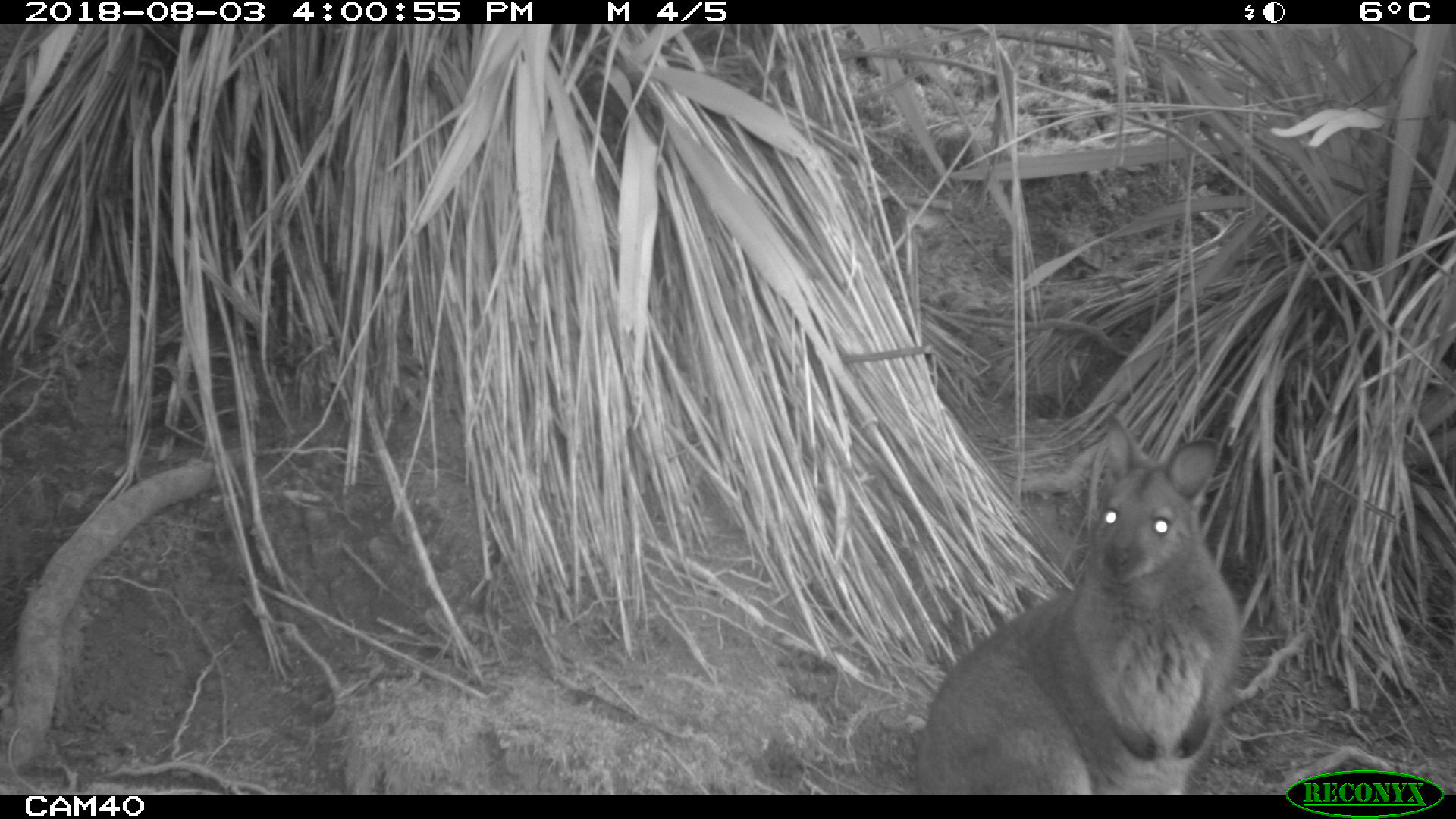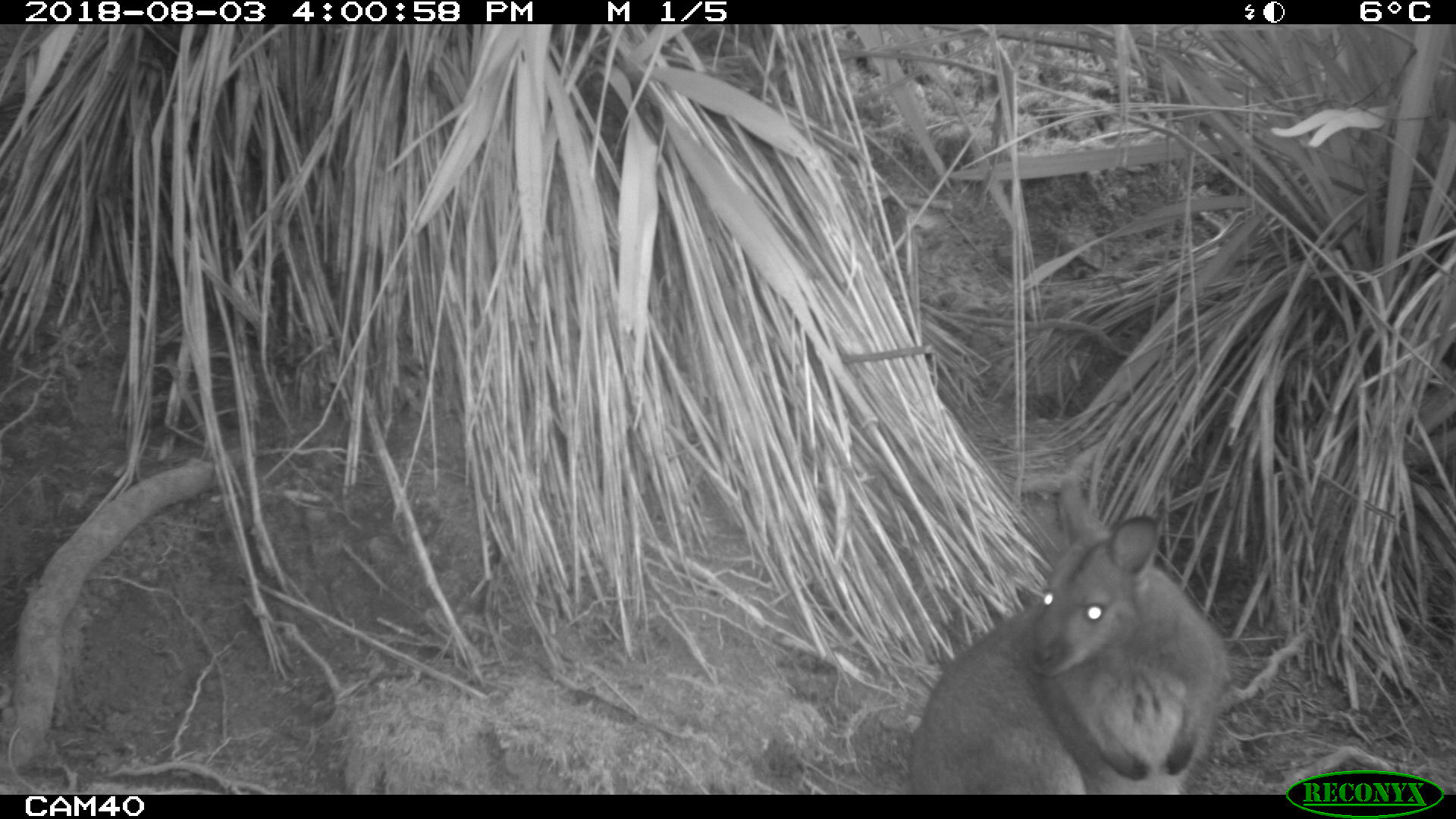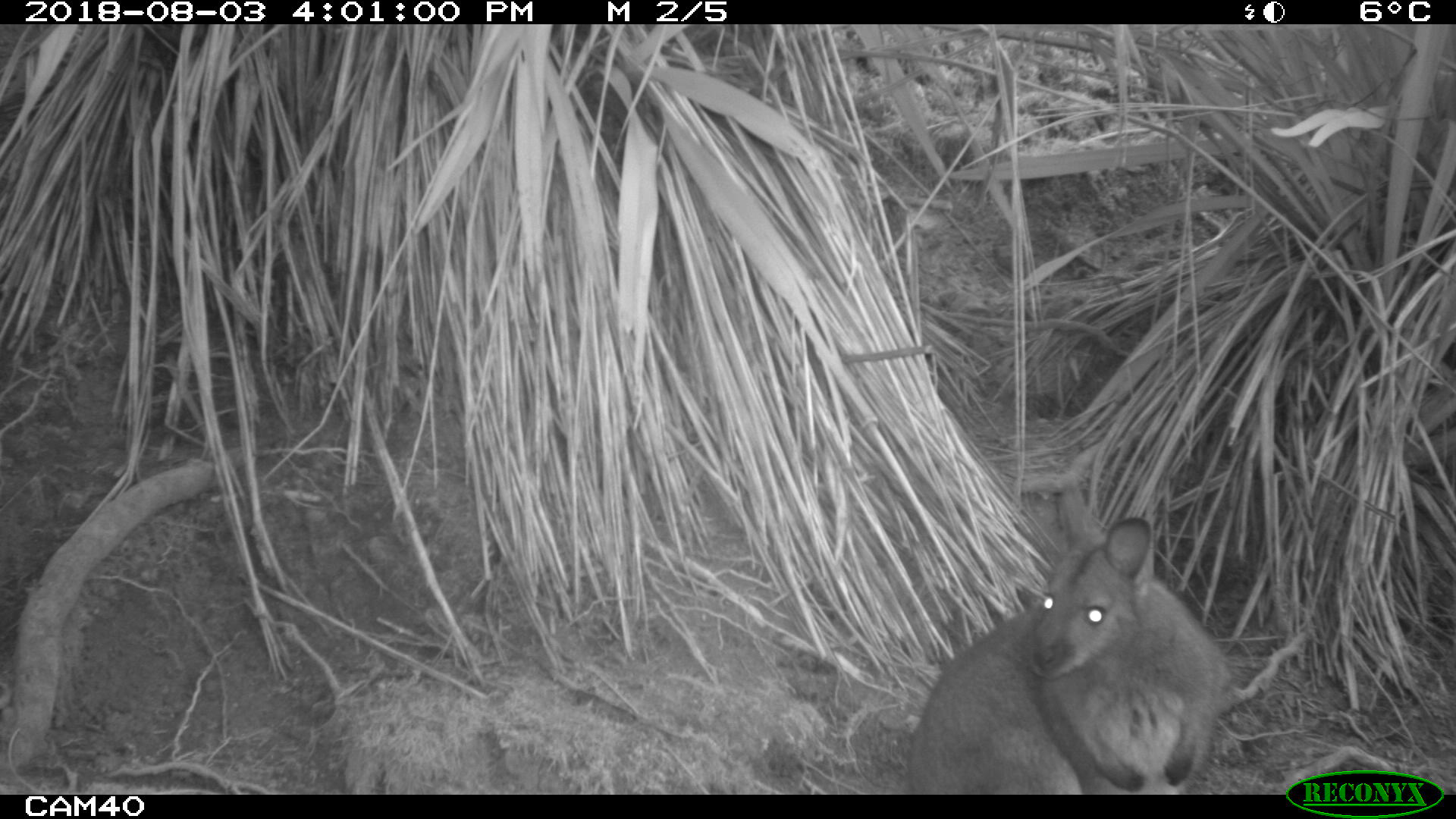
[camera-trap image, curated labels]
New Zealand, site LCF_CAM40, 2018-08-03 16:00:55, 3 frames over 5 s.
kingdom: Animalia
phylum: Chordata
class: Mammalia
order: Diprotodontia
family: Macropodidae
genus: Notamacropus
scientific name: Notamacropus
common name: wallaby